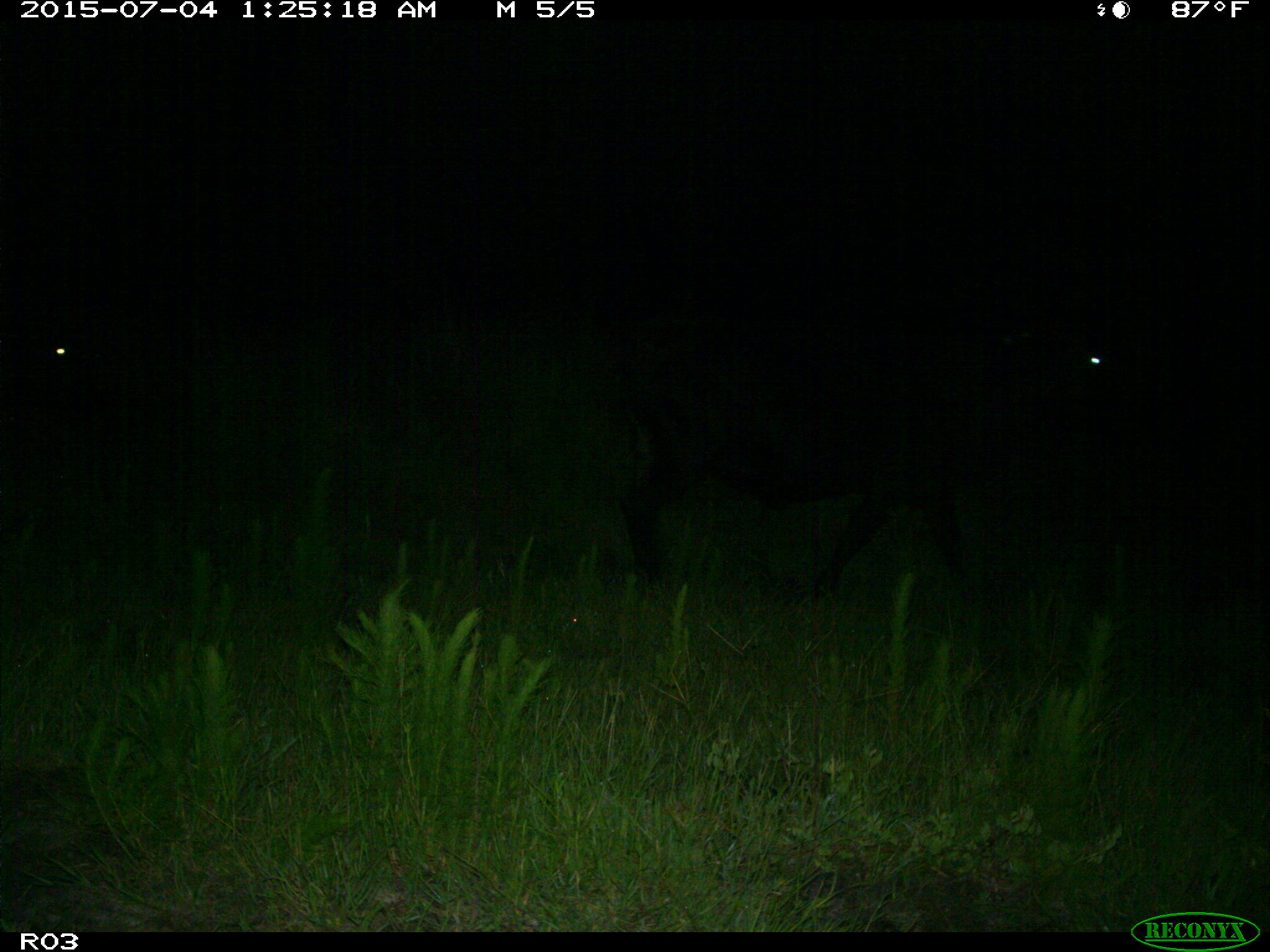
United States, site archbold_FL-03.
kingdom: Animalia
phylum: Chordata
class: Mammalia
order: Artiodactyla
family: Bovidae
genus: Bos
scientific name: Bos taurus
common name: domestic cow